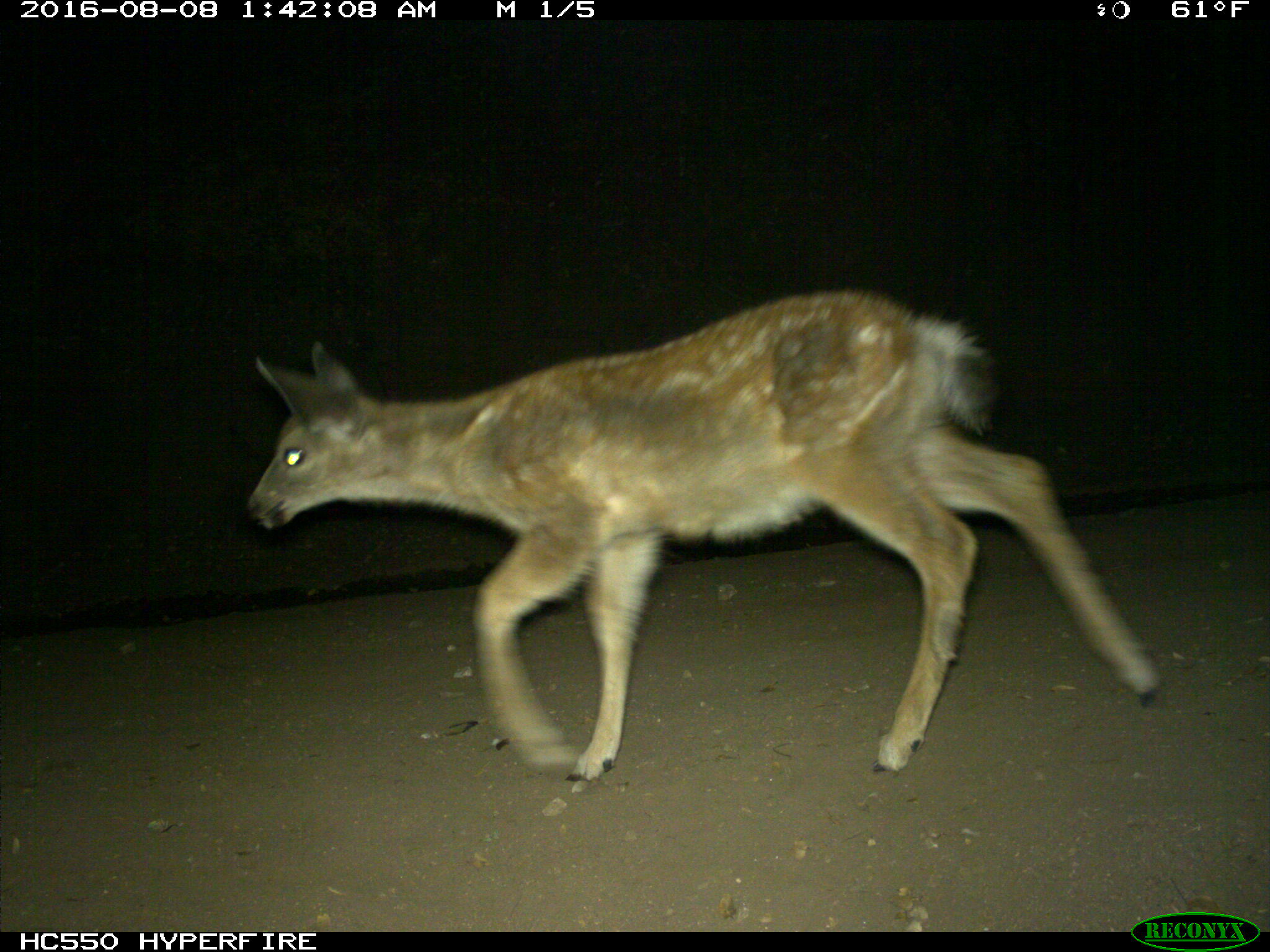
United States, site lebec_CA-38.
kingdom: Animalia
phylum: Chordata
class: Mammalia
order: Artiodactyla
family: Cervidae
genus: Odocoileus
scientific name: Odocoileus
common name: deer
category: unidentified deer